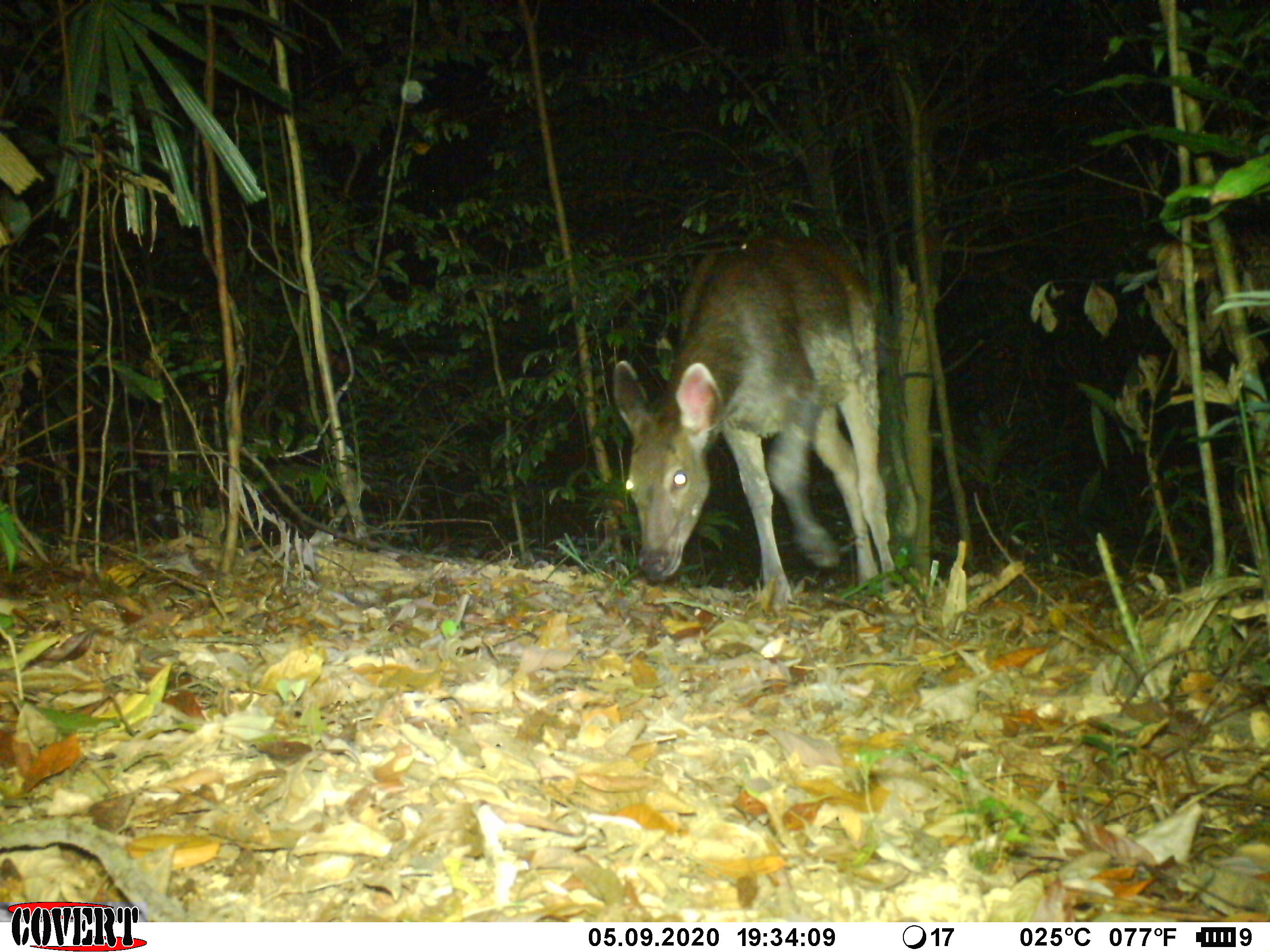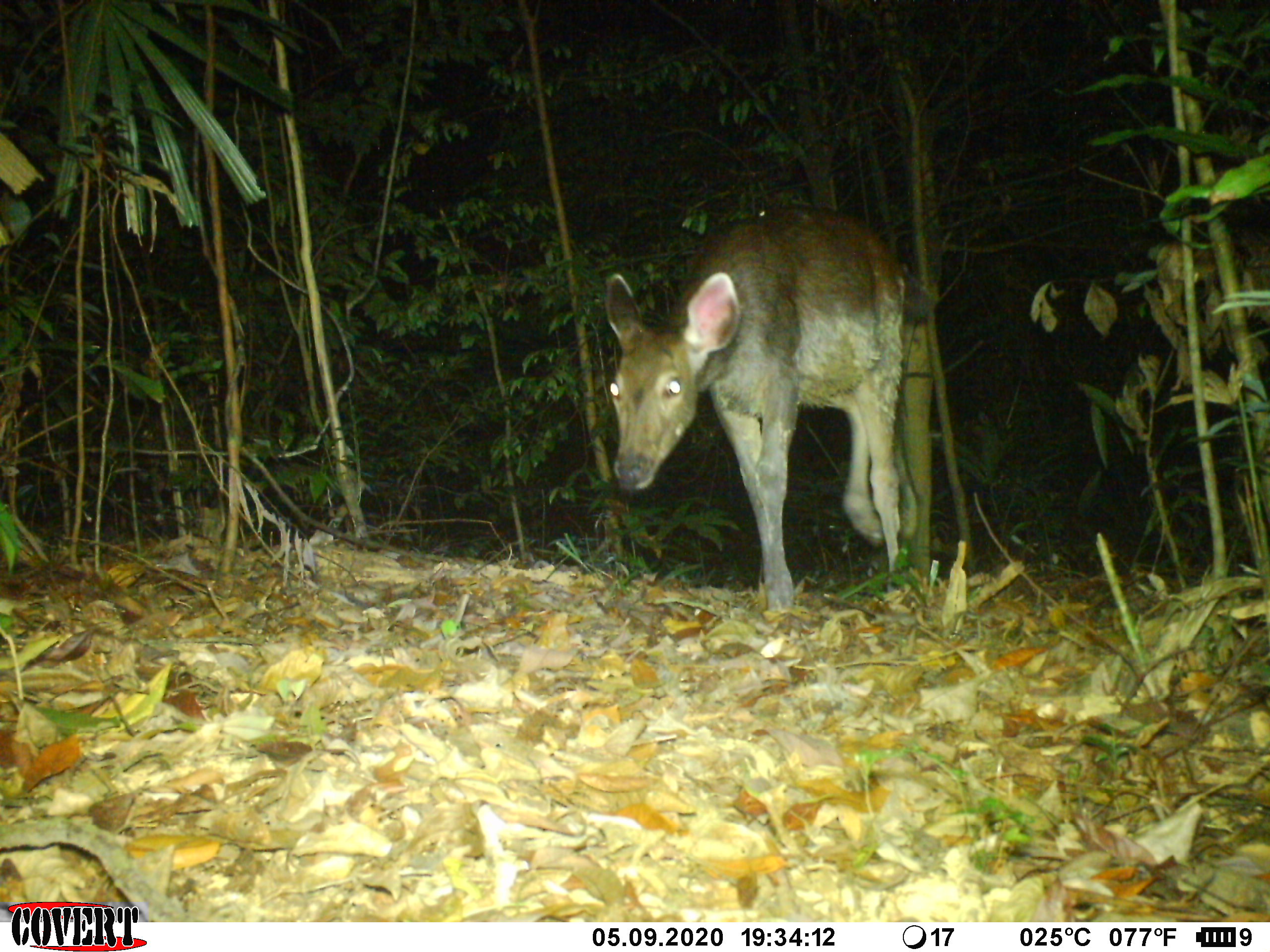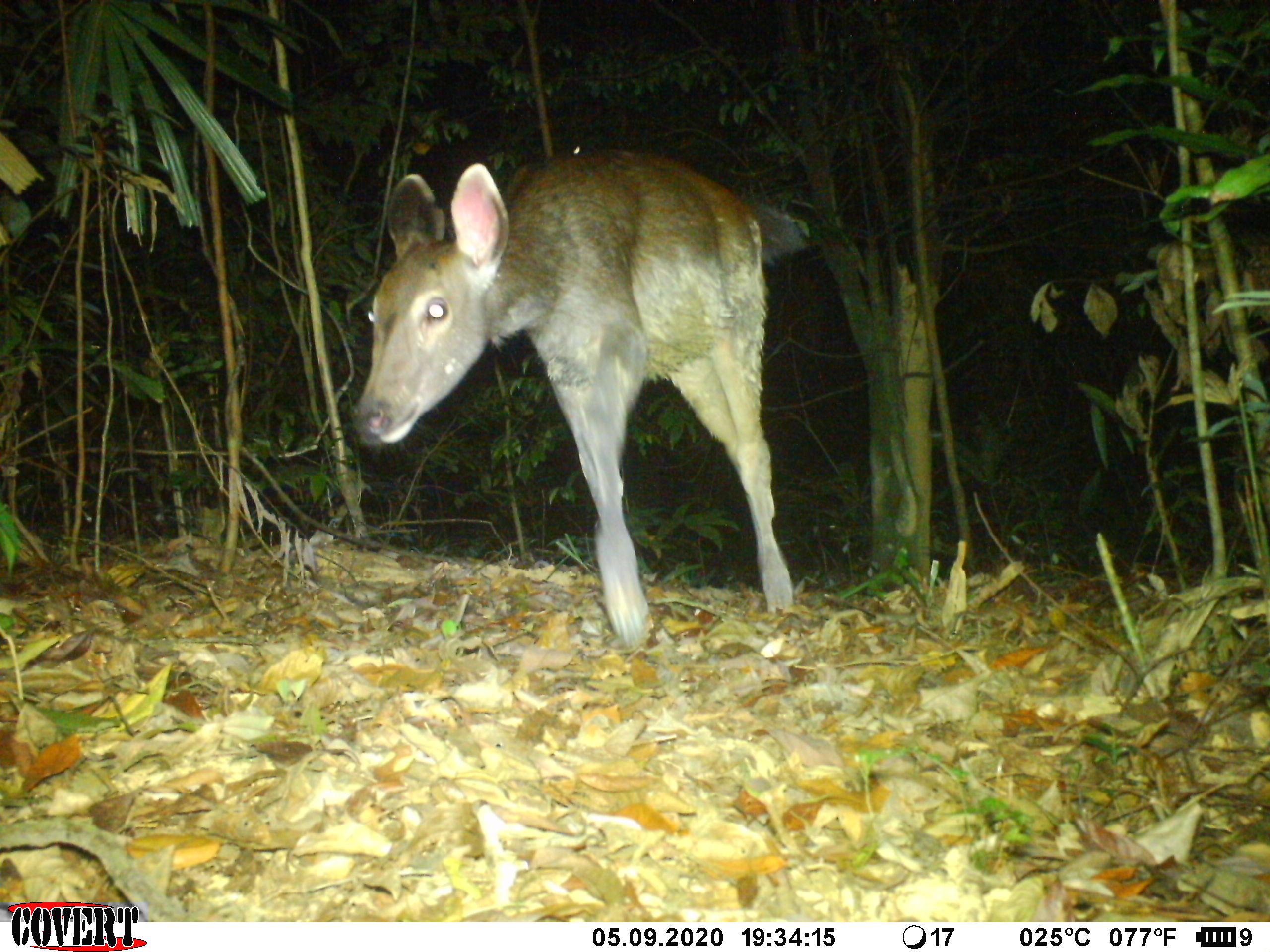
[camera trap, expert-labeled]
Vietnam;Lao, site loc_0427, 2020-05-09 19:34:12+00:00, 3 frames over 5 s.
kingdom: Animalia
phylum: Chordata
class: Mammalia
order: Artiodactyla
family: Cervidae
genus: Rusa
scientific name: Rusa unicolor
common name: sambar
Sambar (Rusa unicolor). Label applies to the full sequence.